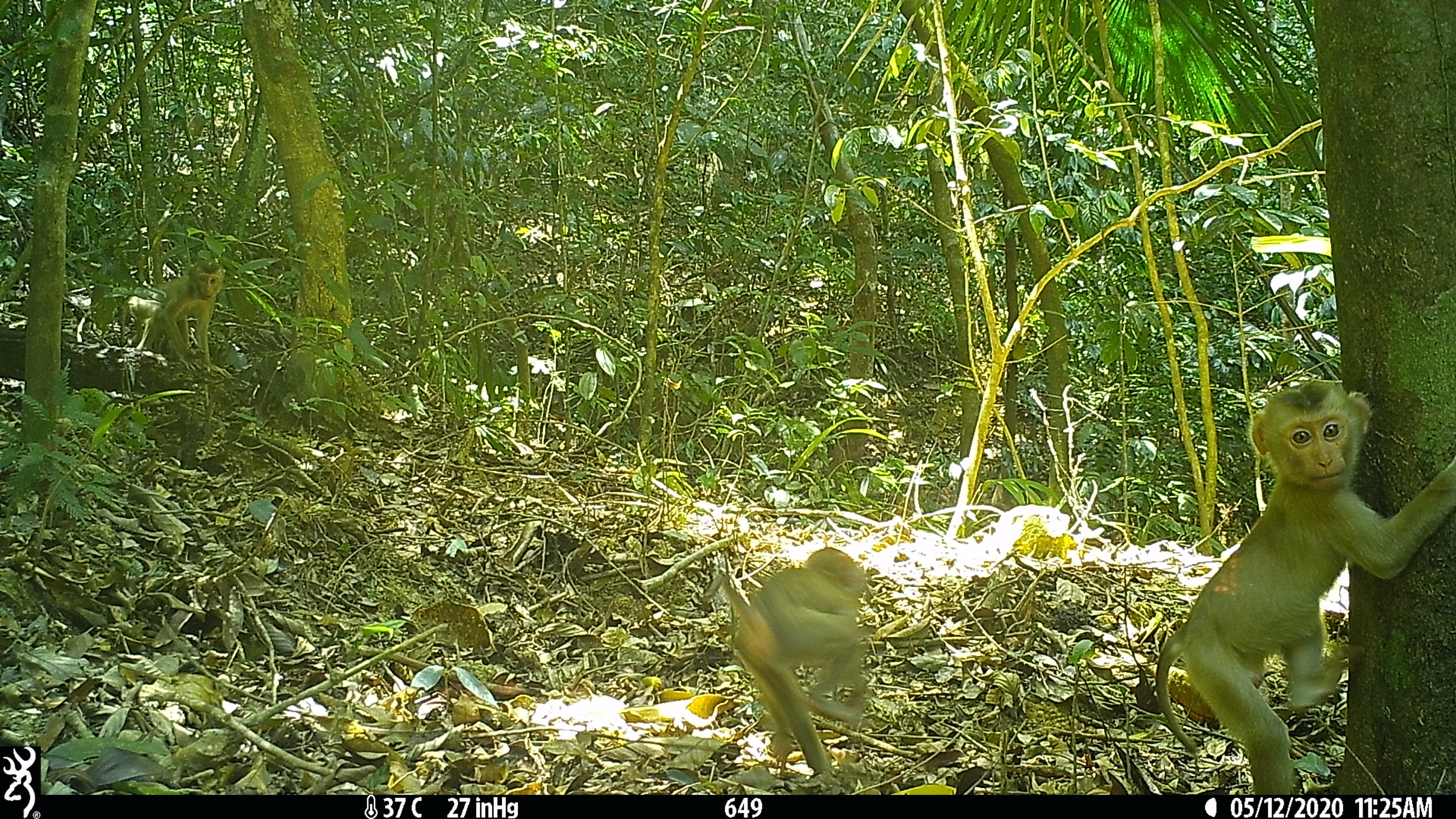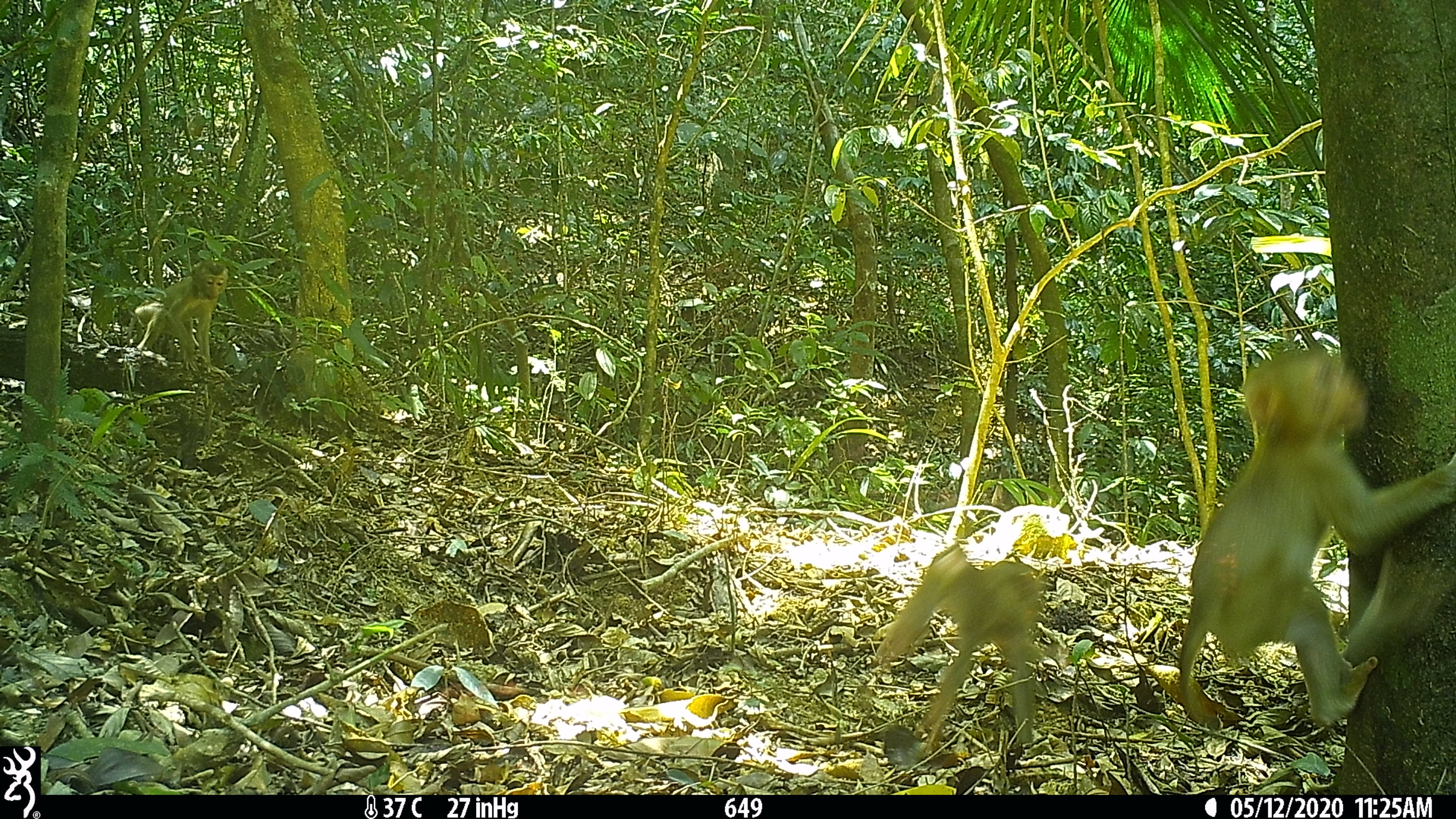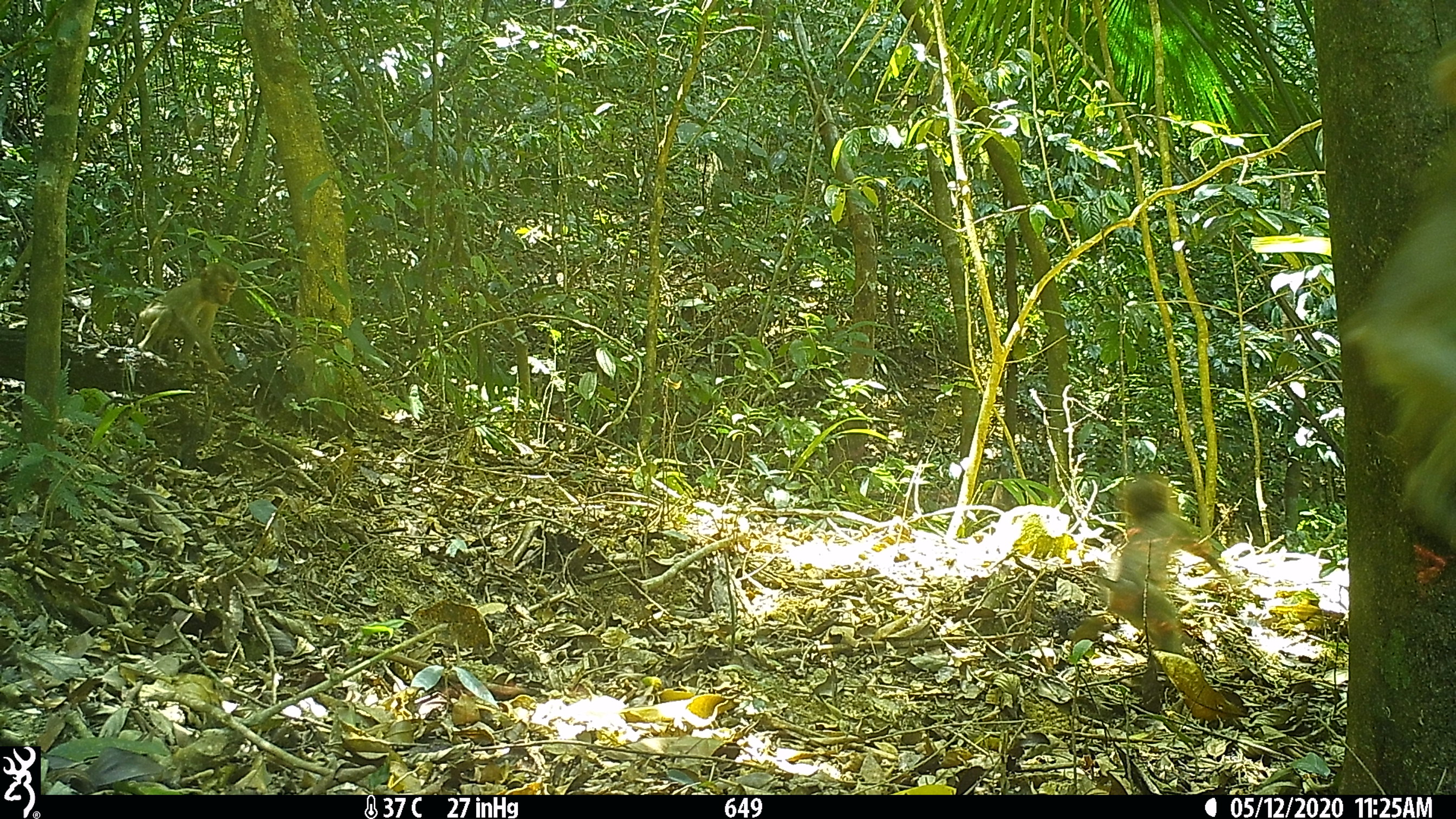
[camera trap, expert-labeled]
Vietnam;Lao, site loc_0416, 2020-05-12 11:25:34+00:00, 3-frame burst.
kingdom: Animalia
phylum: Chordata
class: Mammalia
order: Primates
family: Cercopithecidae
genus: Macaca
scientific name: Macaca nemestrina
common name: pig-tailed macaque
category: pig tailed macaque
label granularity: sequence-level